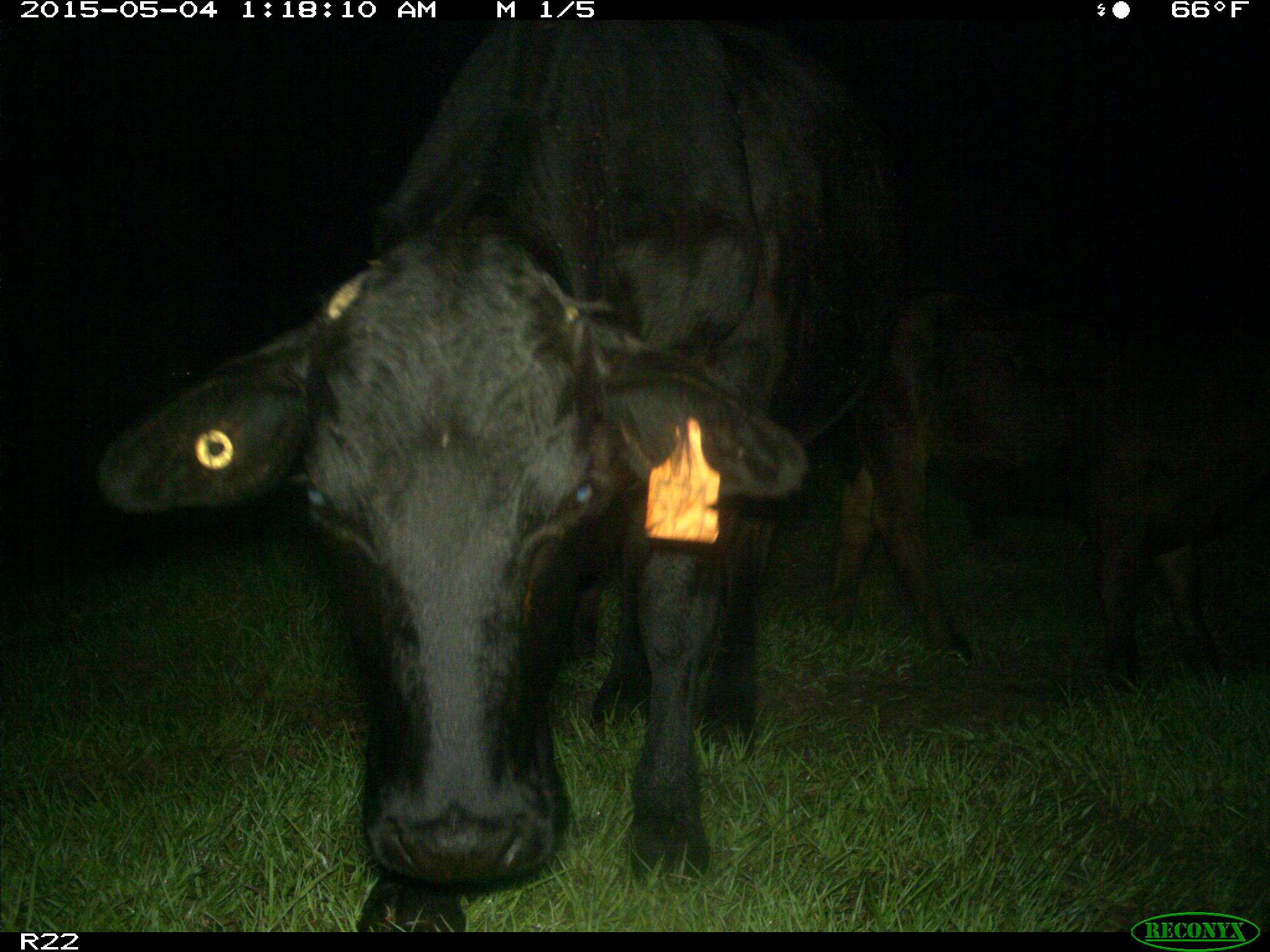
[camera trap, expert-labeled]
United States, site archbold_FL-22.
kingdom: Animalia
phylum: Chordata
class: Mammalia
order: Artiodactyla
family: Bovidae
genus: Bos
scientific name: Bos taurus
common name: domestic cow